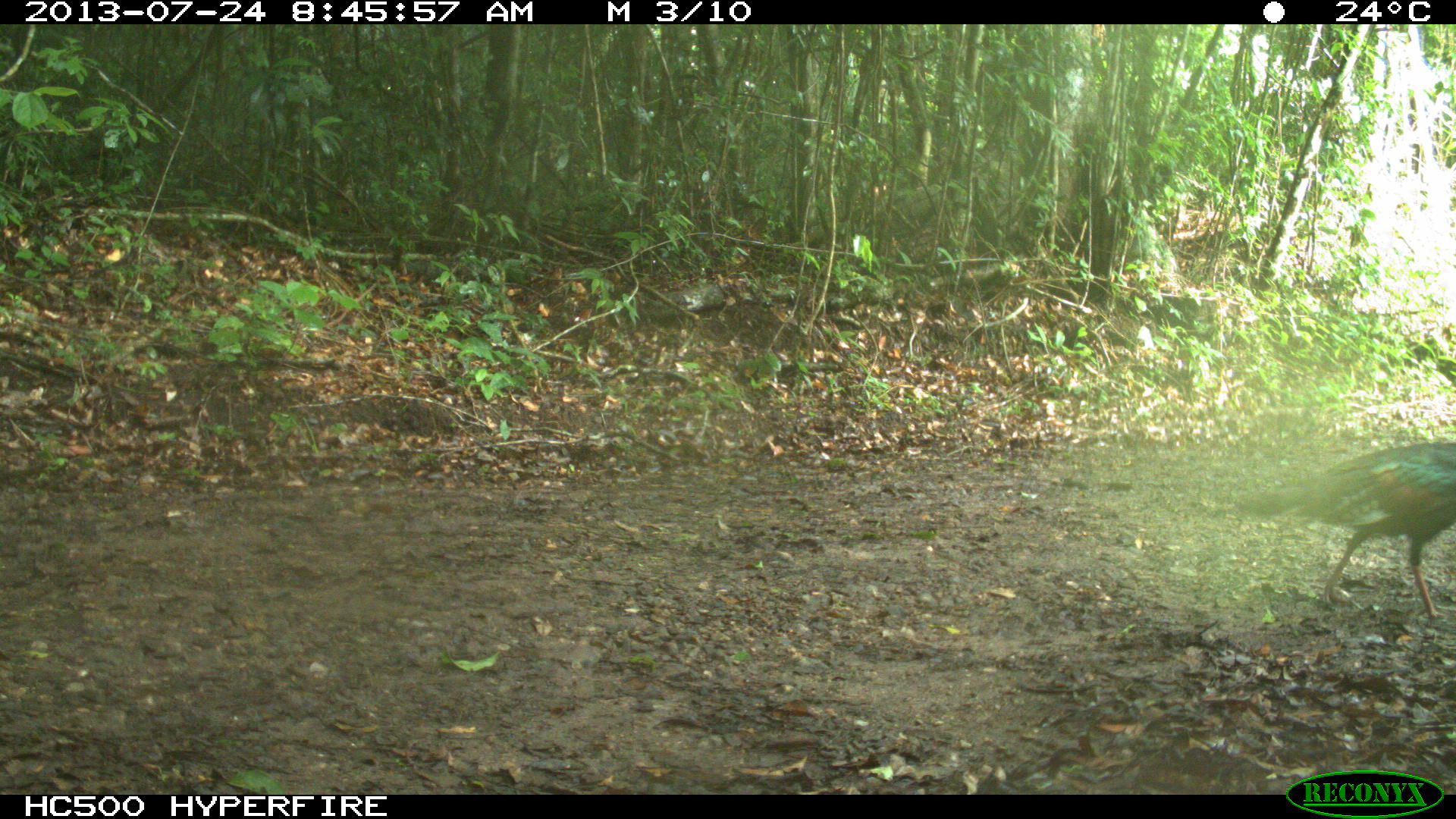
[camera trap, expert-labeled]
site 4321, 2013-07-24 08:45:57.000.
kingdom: Animalia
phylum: Chordata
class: Aves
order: Galliformes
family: Phasianidae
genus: Meleagris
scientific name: Meleagris ocellata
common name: ocellated turkey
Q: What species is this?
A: Meleagris ocellata (ocellated turkey).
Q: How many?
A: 1.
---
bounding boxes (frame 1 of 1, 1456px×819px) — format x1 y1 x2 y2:
meleagris ocellata: 1236 441 1456 618